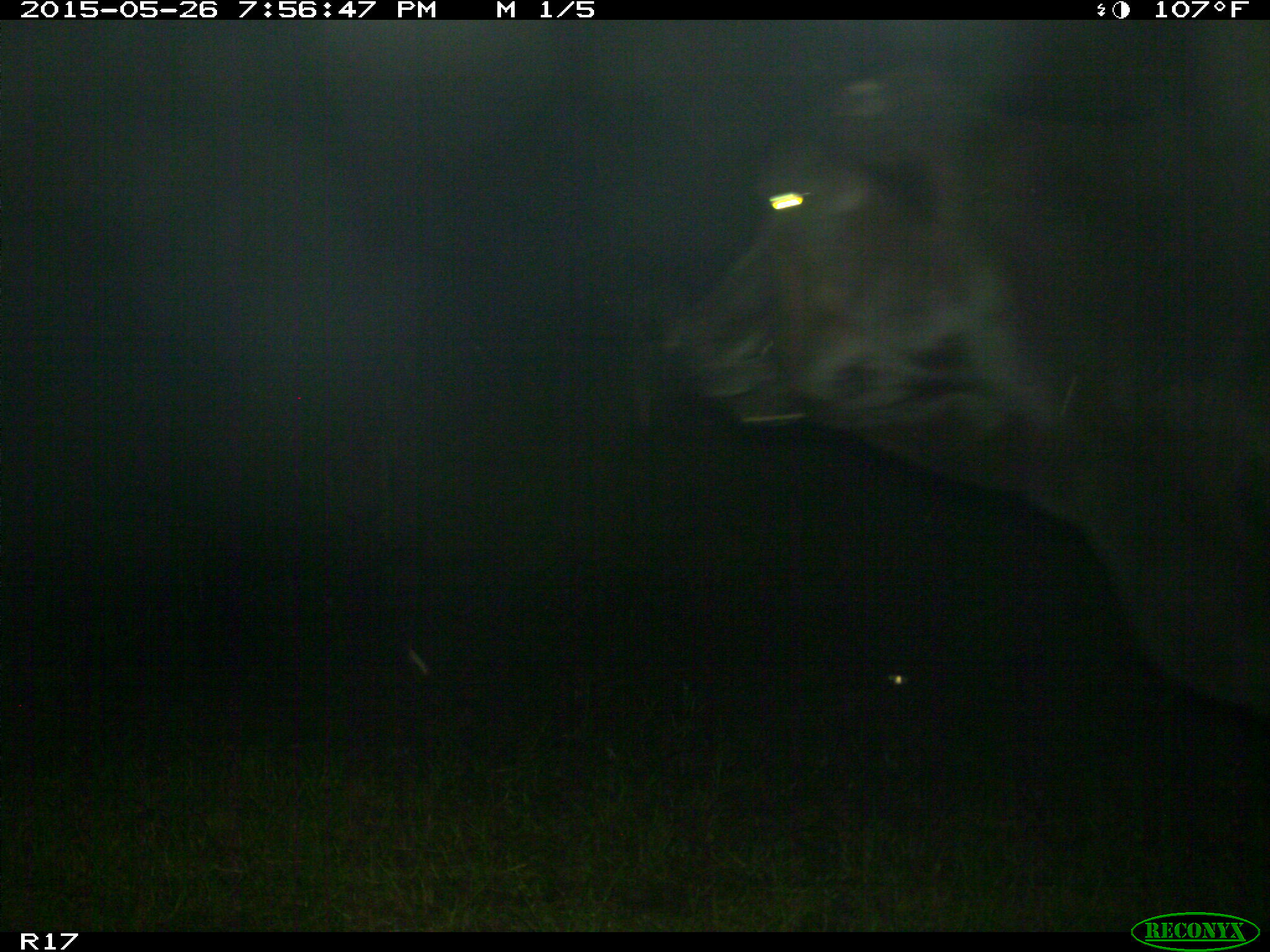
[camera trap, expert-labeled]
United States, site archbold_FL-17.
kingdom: Animalia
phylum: Chordata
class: Mammalia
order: Artiodactyla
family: Bovidae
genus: Bos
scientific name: Bos taurus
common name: domestic cow